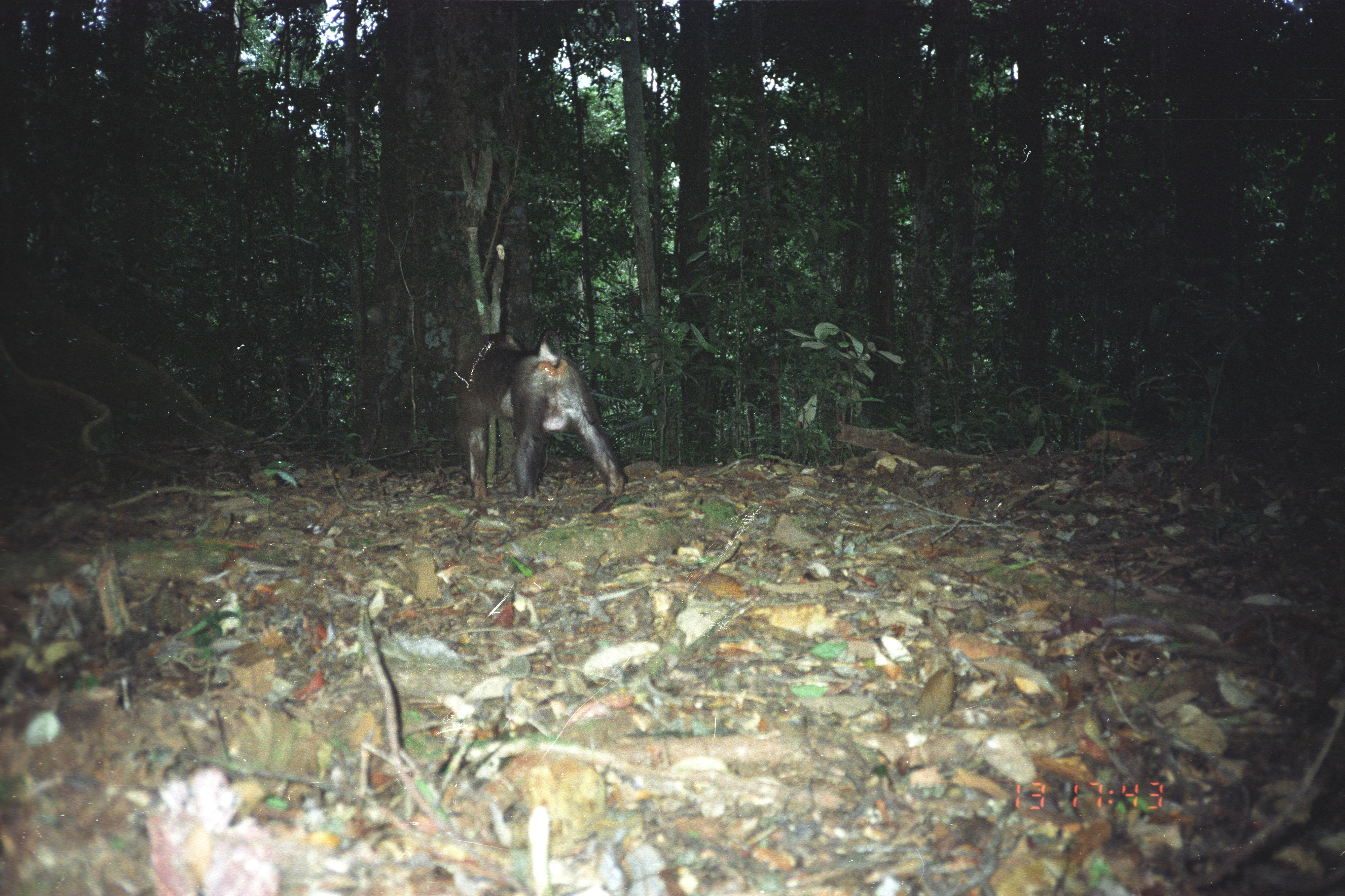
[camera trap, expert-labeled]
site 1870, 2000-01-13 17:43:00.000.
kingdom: Animalia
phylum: Chordata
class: Mammalia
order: Primates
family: Cercopithecidae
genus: Macaca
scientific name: Macaca nemestrina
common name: southern pig-tailed macaque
Macaca nemestrina (southern pig-tailed macaque), count 1.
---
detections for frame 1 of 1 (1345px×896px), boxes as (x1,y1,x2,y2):
macaca nemestrina: (456,327,626,515)